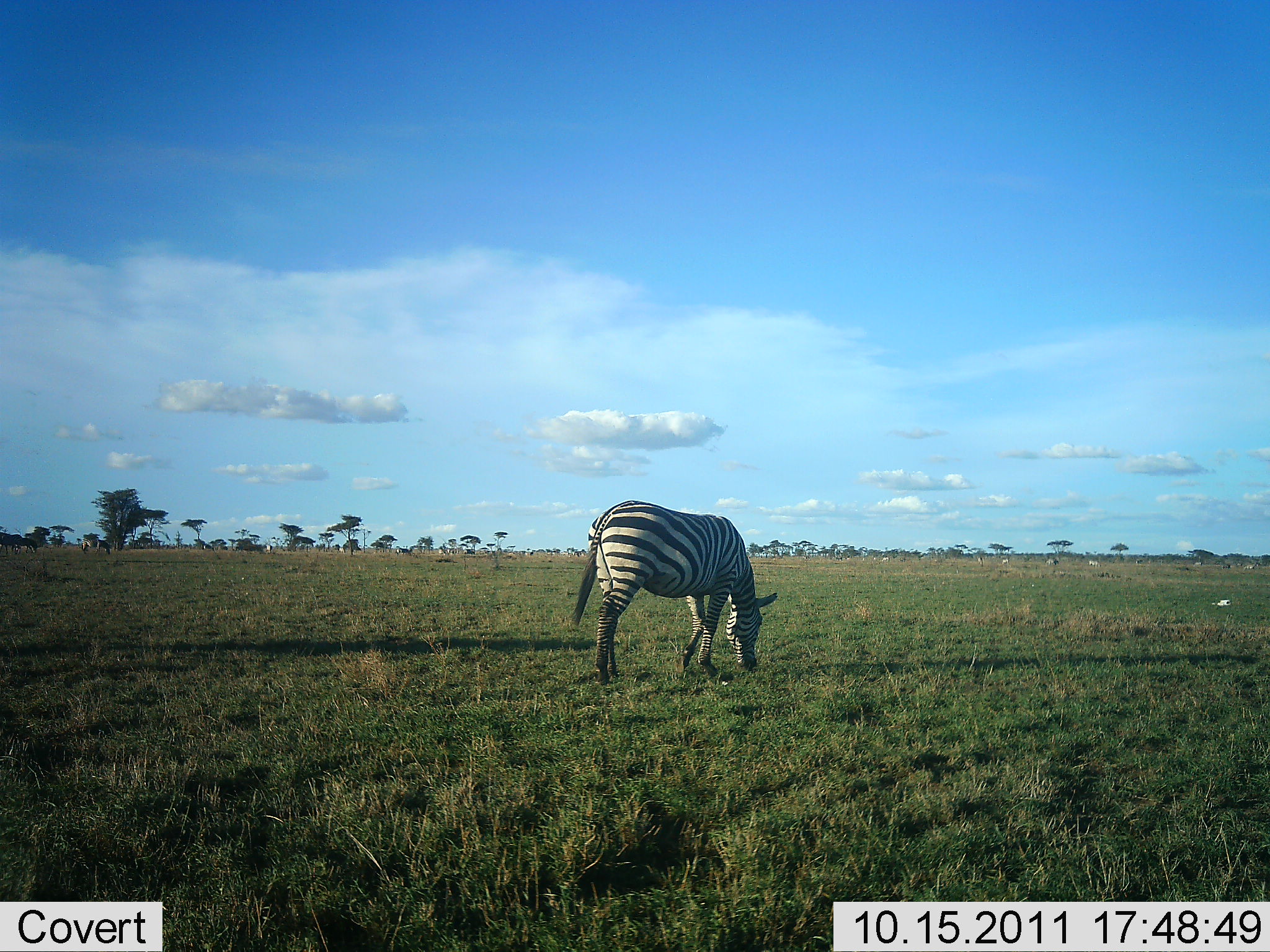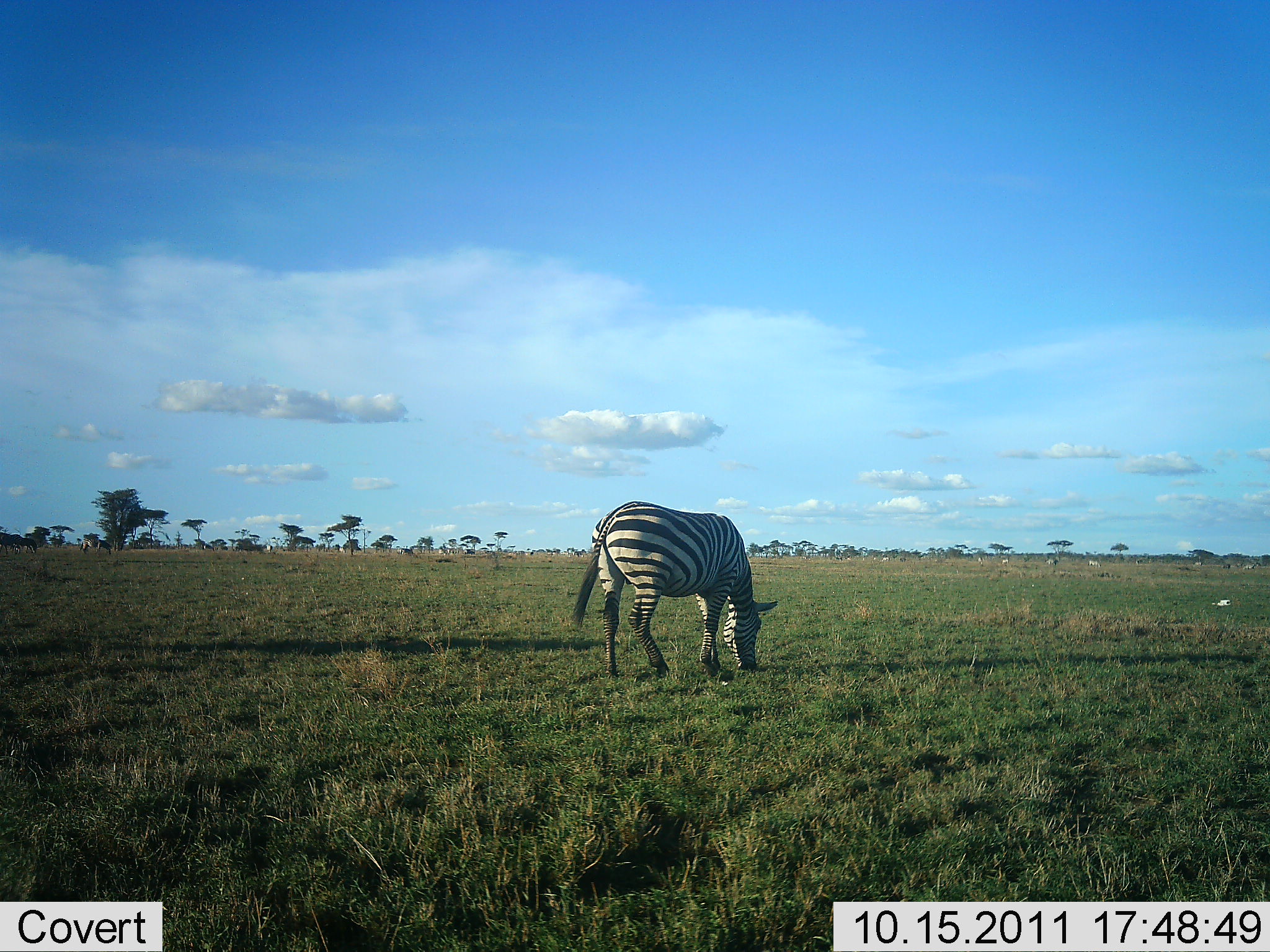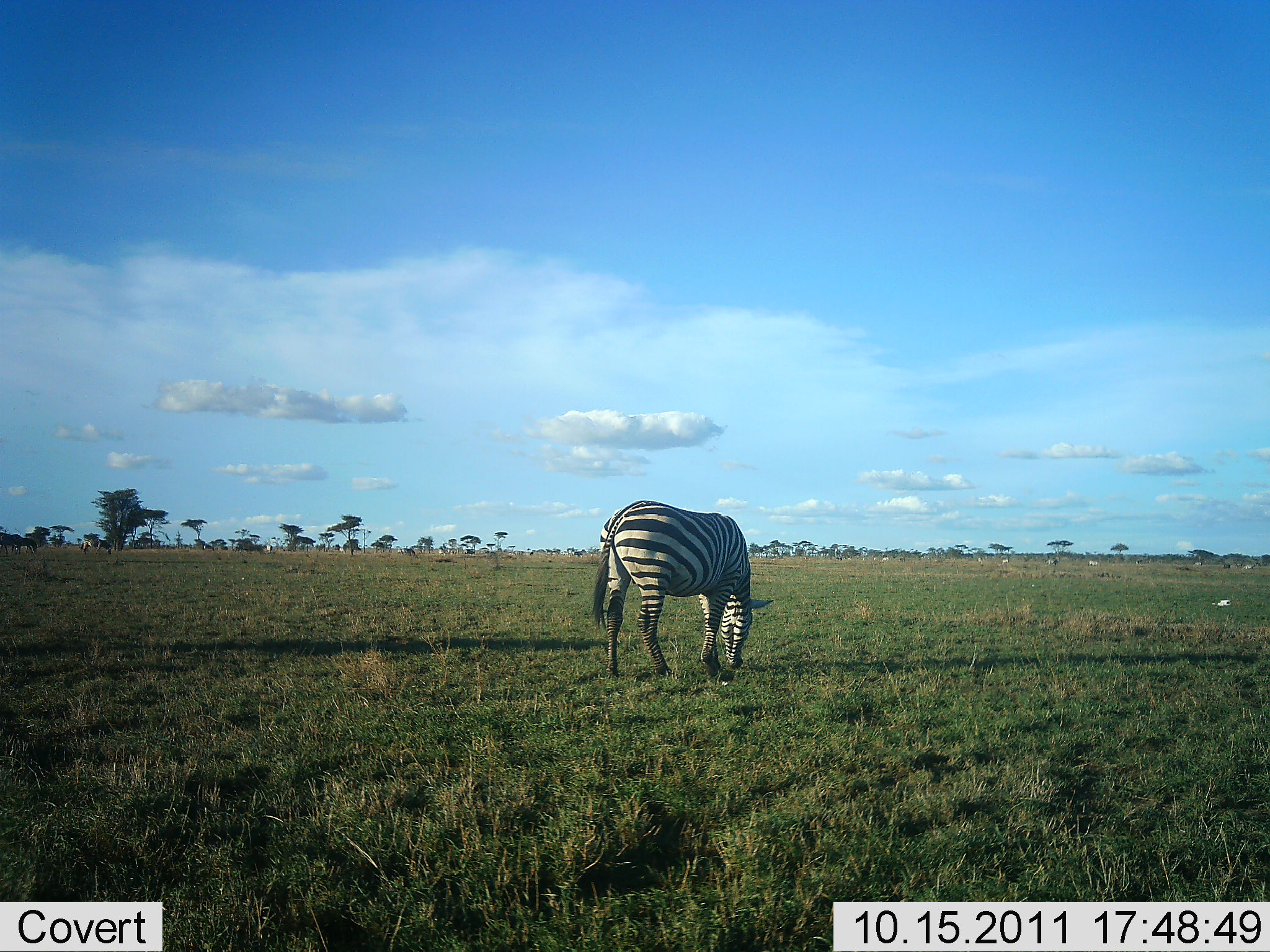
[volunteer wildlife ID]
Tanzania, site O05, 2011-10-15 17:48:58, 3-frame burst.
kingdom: Animalia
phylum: Chordata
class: Mammalia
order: Perissodactyla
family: Equidae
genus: Equus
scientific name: Equus quagga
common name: plains zebra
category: zebra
Zebra (plains zebra) (Equus quagga), count 1. Behavior (volunteer vote fractions): standing 20%, resting 0%, moving 0%, interacting 0%. Young present (vote fraction): 0%. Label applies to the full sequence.